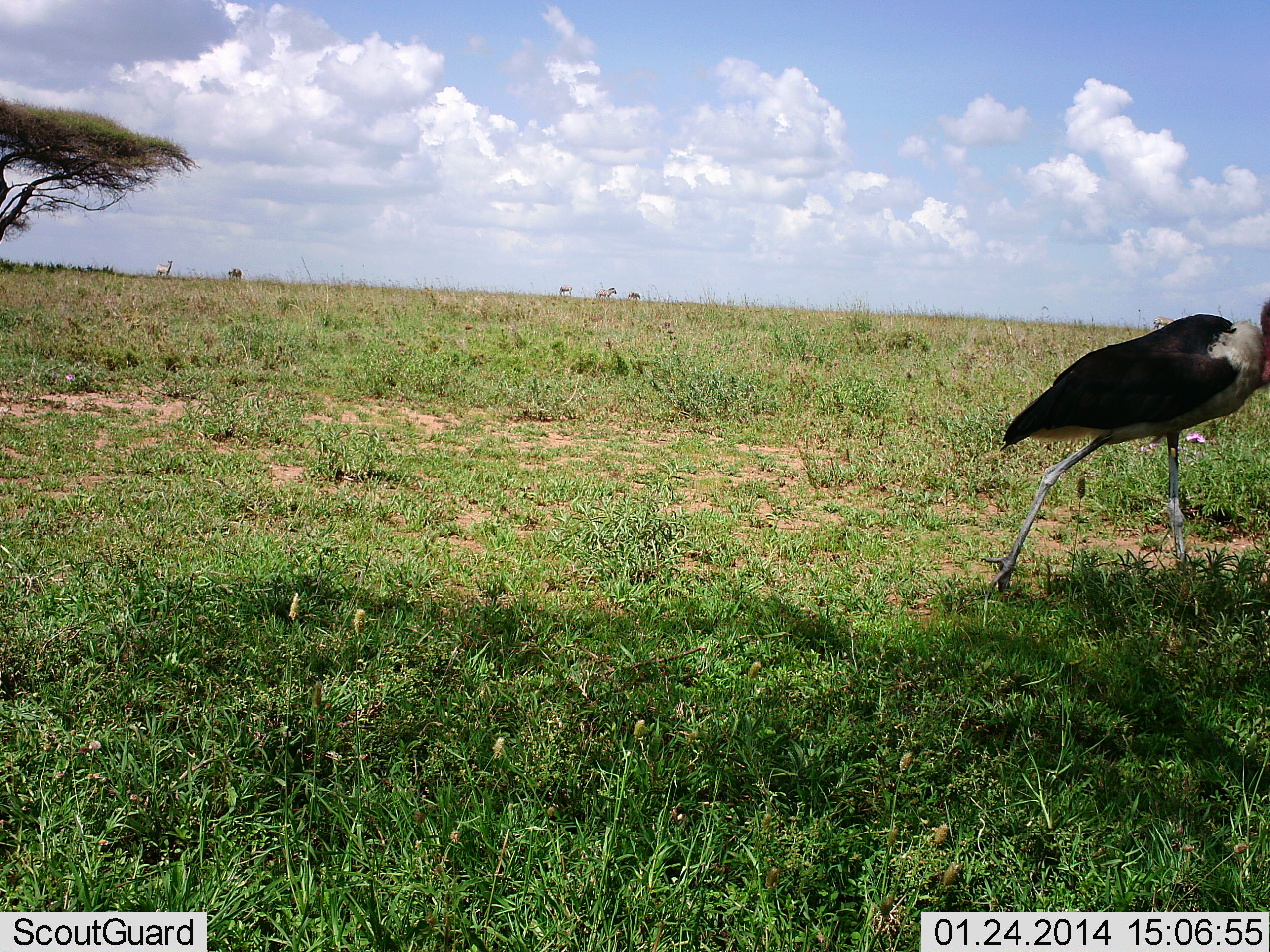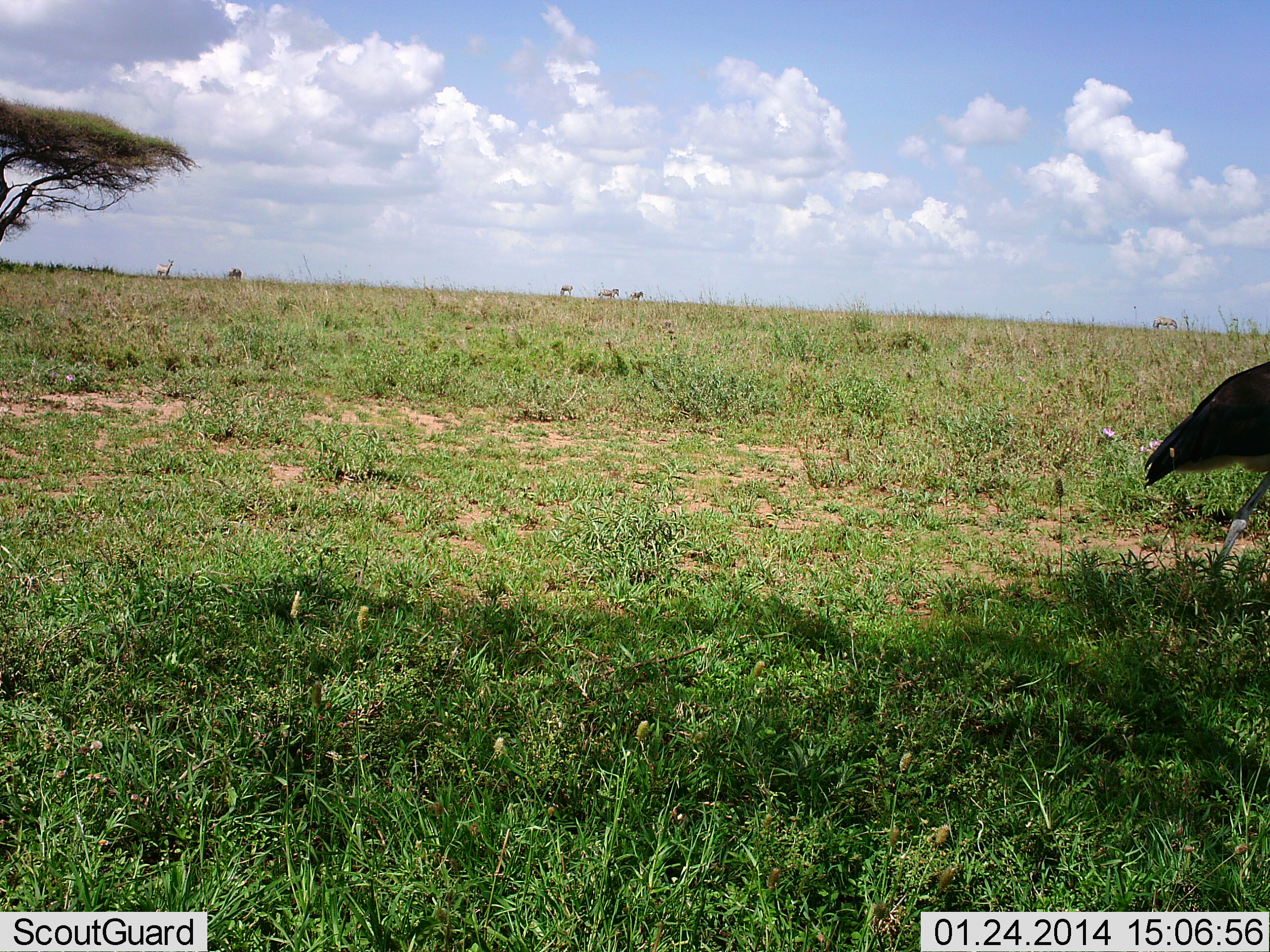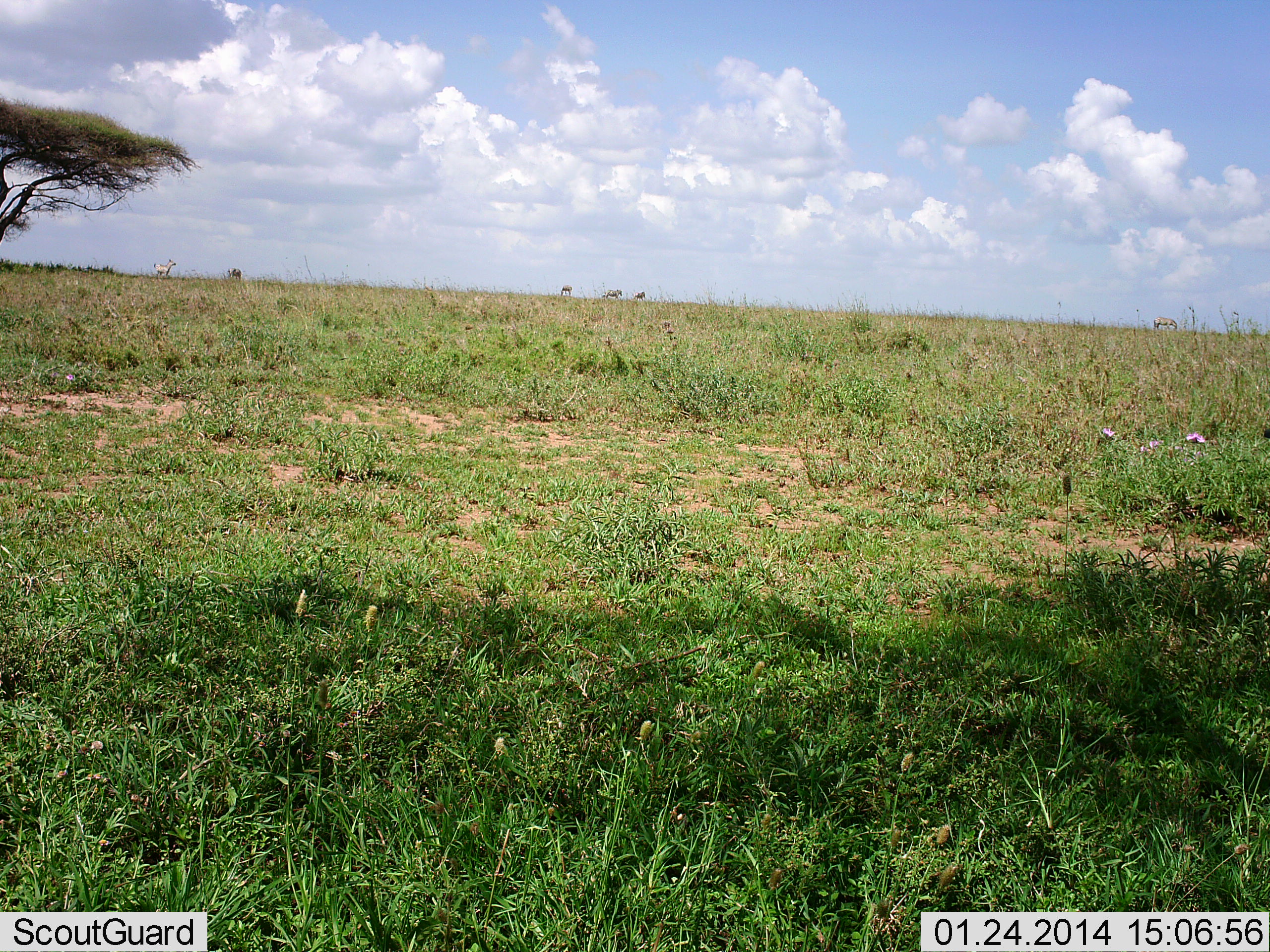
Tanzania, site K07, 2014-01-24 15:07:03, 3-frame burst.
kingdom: Animalia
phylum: Chordata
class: Aves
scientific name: Aves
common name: bird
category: otherbird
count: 1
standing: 9%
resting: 0%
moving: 91%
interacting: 0%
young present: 0%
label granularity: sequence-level